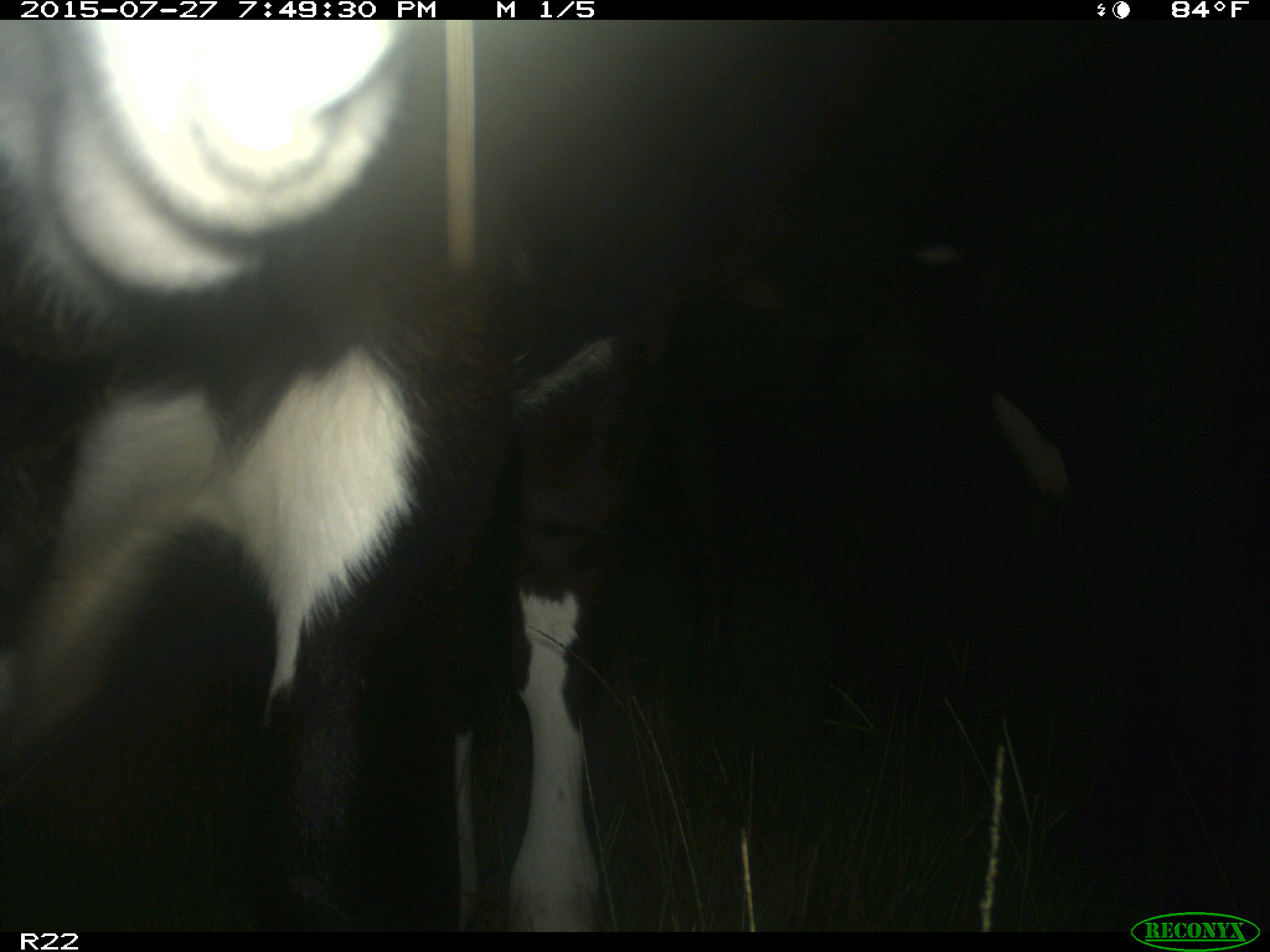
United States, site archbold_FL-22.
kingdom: Animalia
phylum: Chordata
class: Mammalia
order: Artiodactyla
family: Bovidae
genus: Bos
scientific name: Bos taurus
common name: domestic cow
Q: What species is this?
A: Bos taurus (domestic cow).